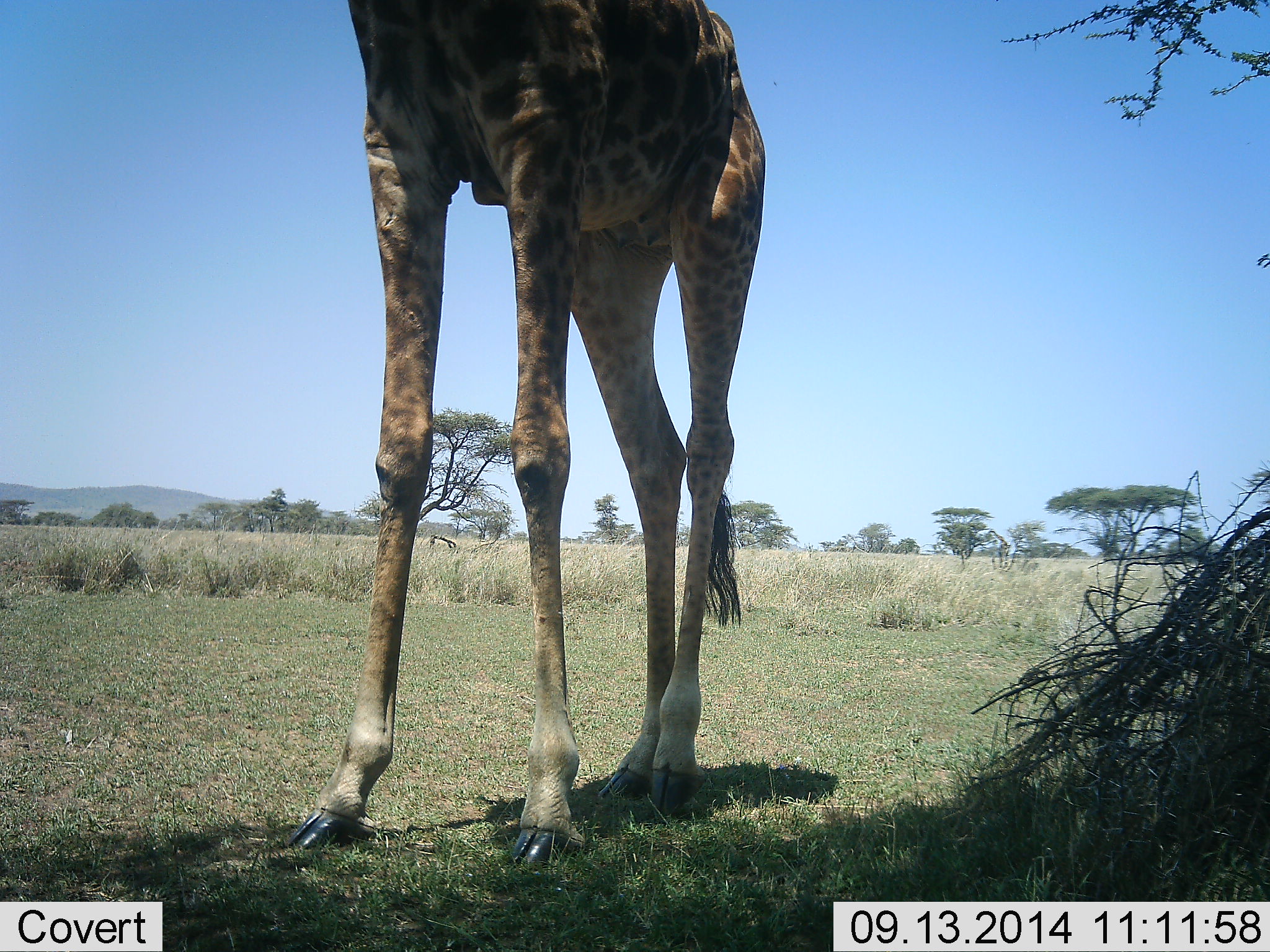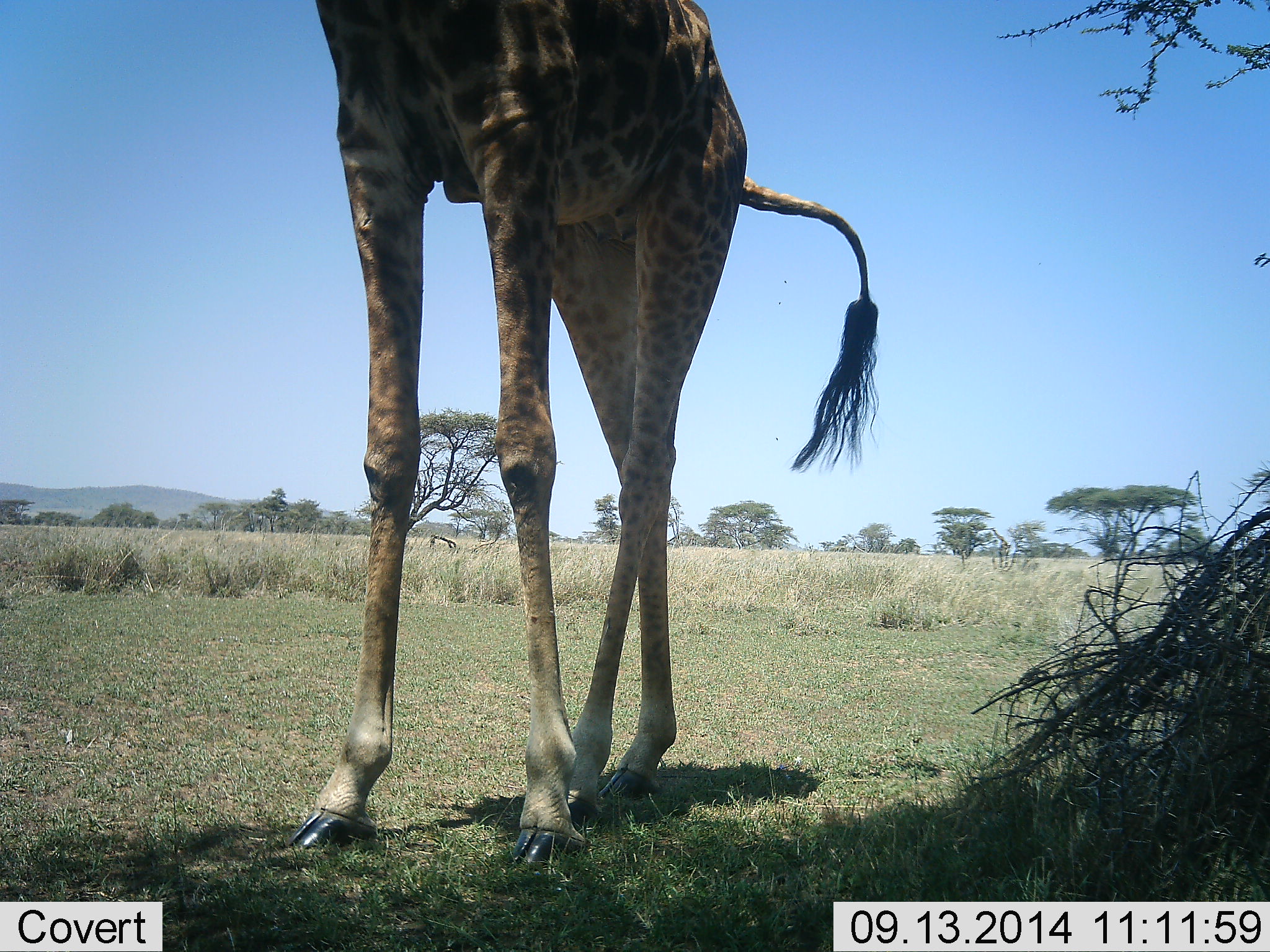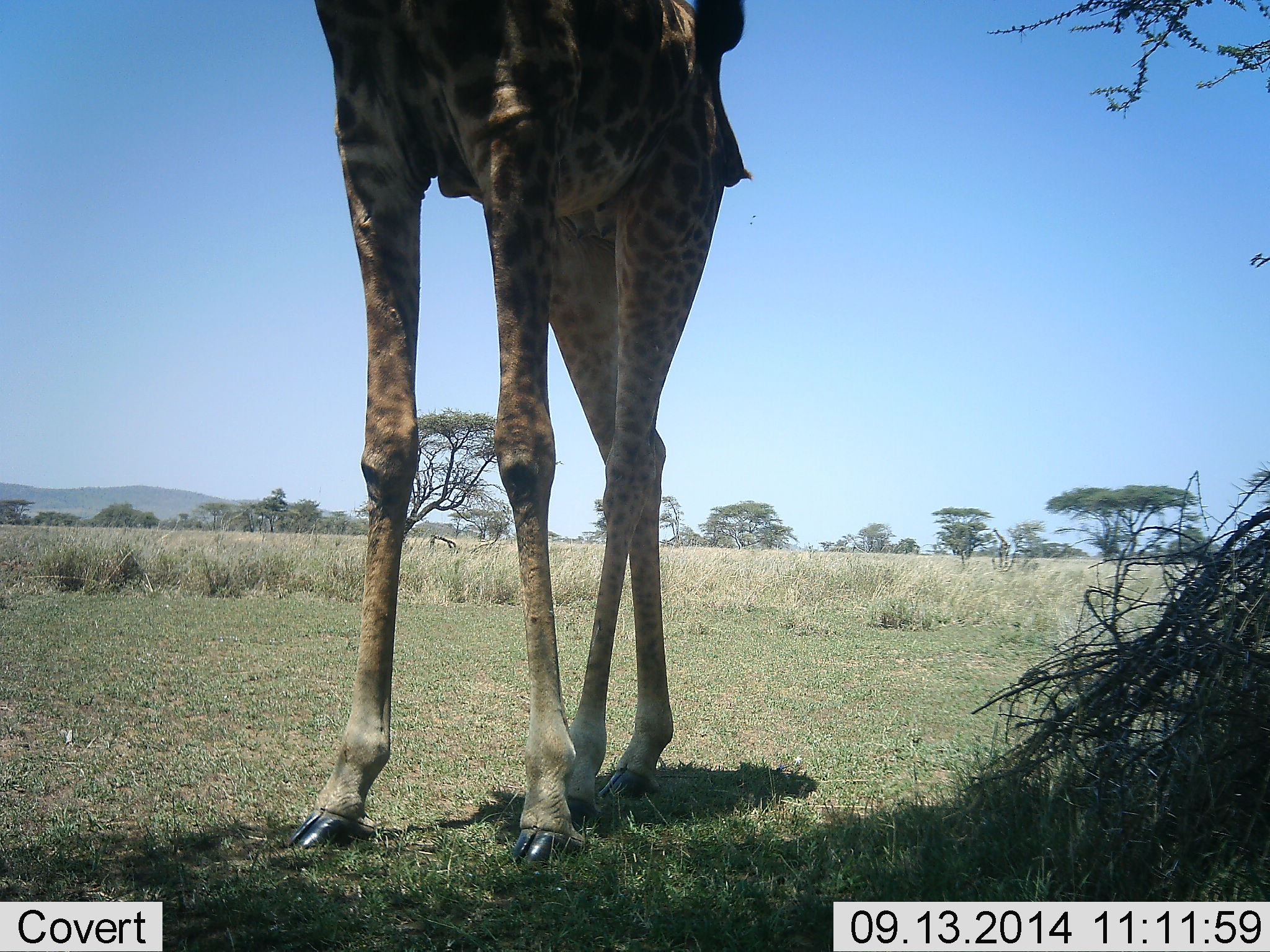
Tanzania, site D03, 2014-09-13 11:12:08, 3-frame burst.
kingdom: Animalia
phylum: Chordata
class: Mammalia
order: Artiodactyla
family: Giraffidae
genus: Giraffa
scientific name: Giraffa camelopardalis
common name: giraffe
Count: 1.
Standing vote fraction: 80%.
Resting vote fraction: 0%.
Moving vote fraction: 10%.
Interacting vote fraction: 0%.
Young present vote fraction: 0%.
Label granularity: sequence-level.